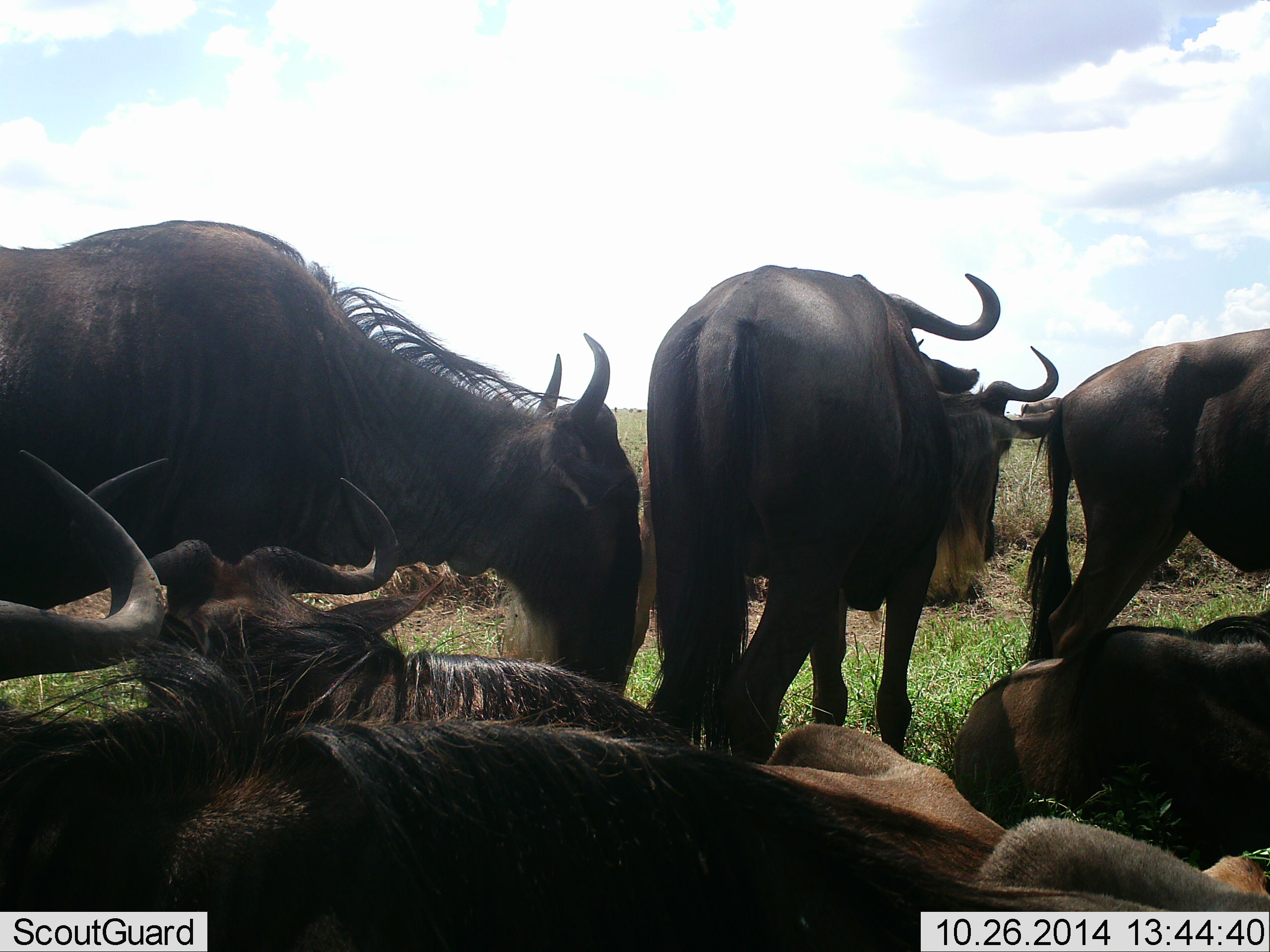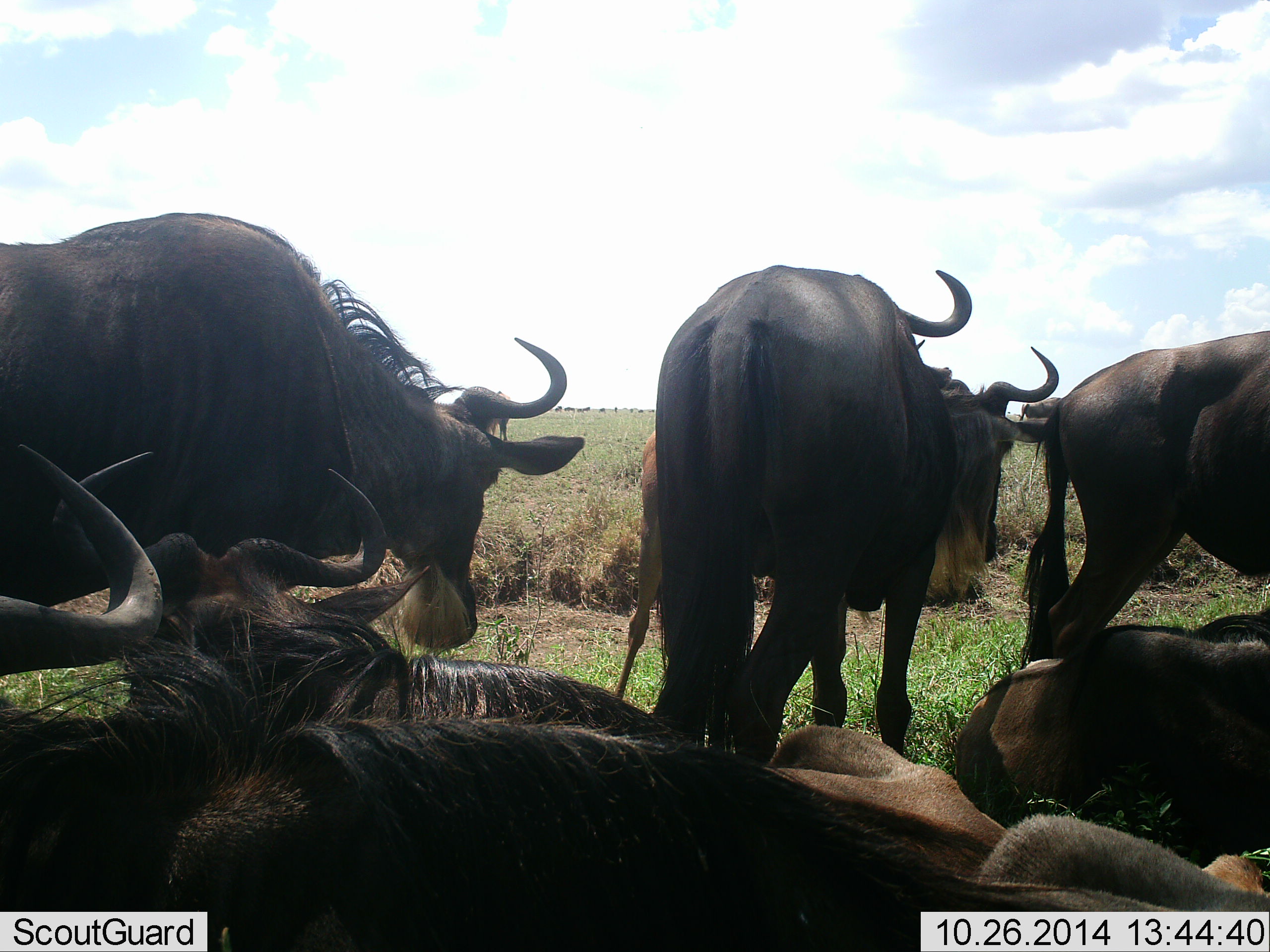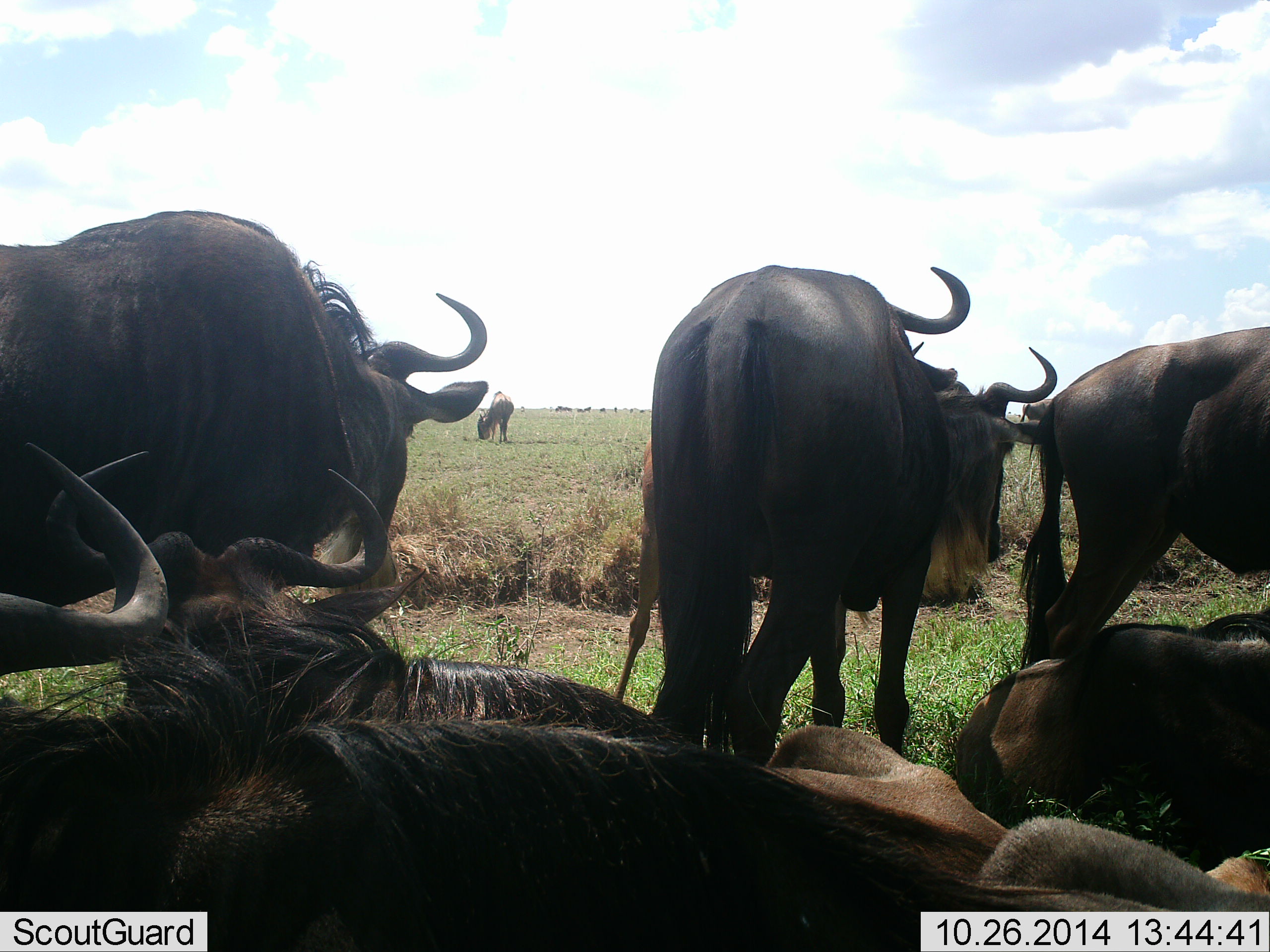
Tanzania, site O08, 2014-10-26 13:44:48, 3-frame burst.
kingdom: Animalia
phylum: Chordata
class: Mammalia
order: Artiodactyla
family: Bovidae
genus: Connochaetes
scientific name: Connochaetes taurinus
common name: blue wildebeest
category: wildebeest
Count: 9.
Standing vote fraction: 80%.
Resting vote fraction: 100%.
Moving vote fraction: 0%.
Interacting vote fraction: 10%.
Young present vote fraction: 40%.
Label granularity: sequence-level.